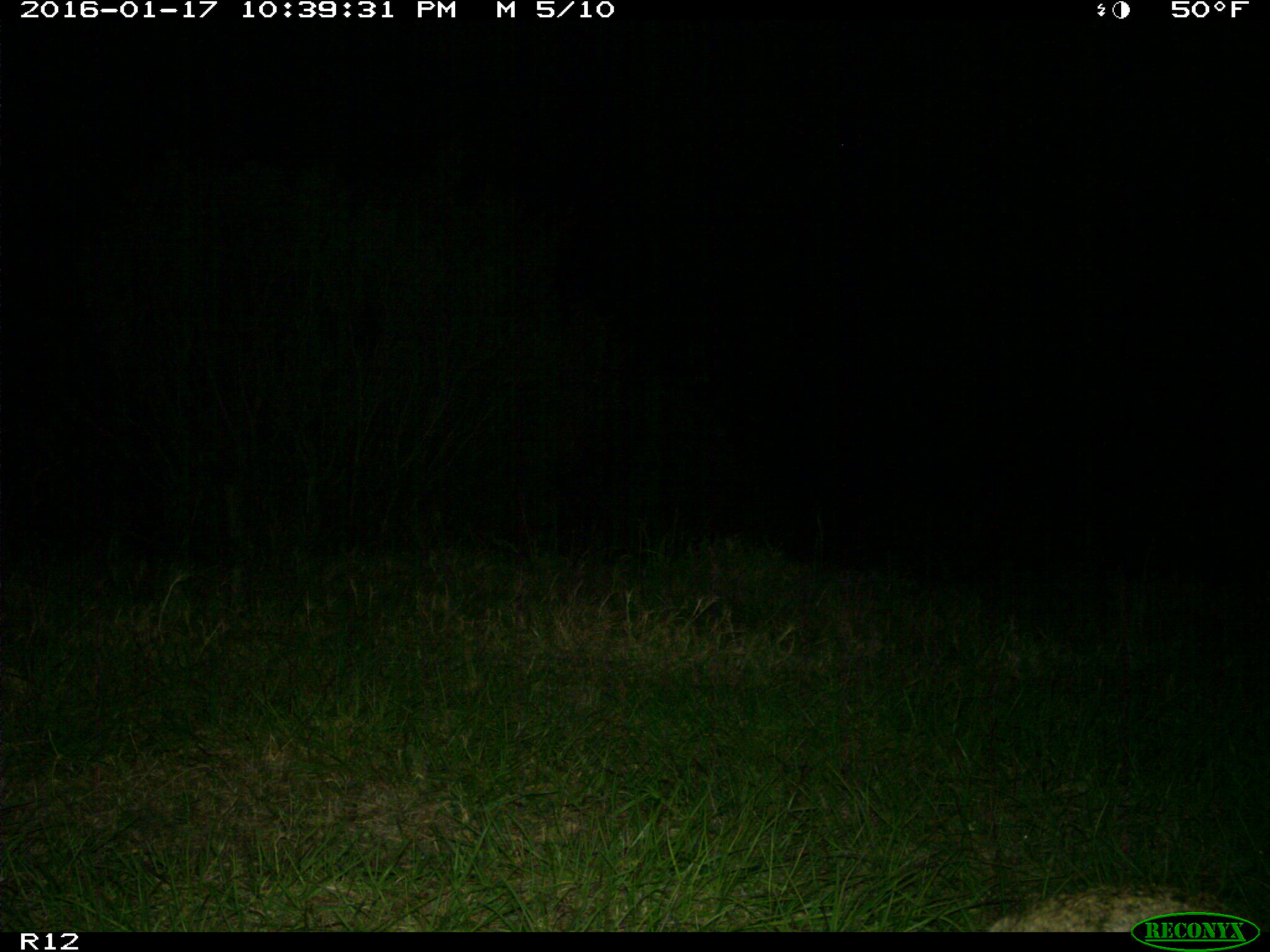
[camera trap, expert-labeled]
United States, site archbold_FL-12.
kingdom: Animalia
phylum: Chordata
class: Mammalia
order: Carnivora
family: Felidae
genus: Lynx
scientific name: Lynx rufus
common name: bobcat